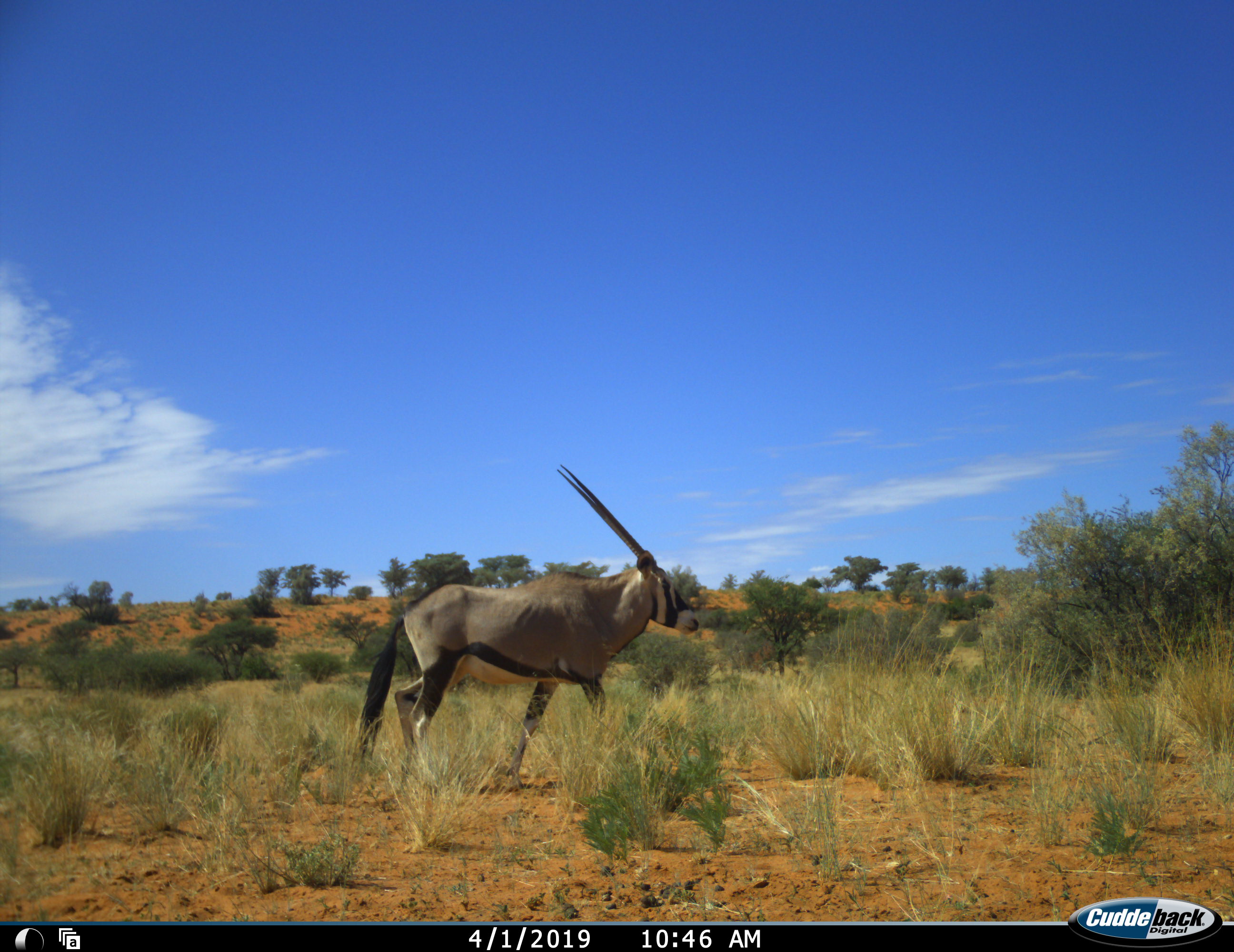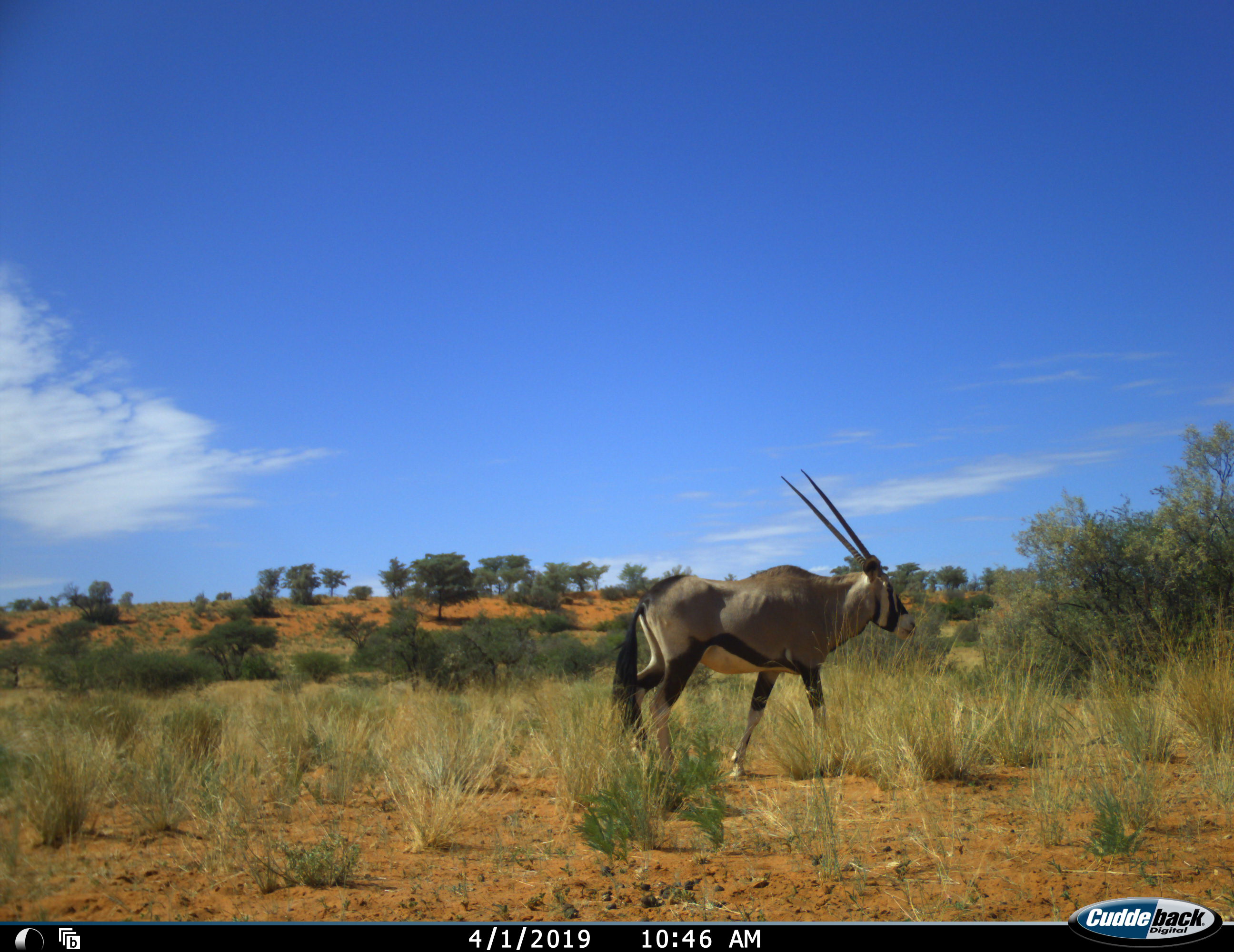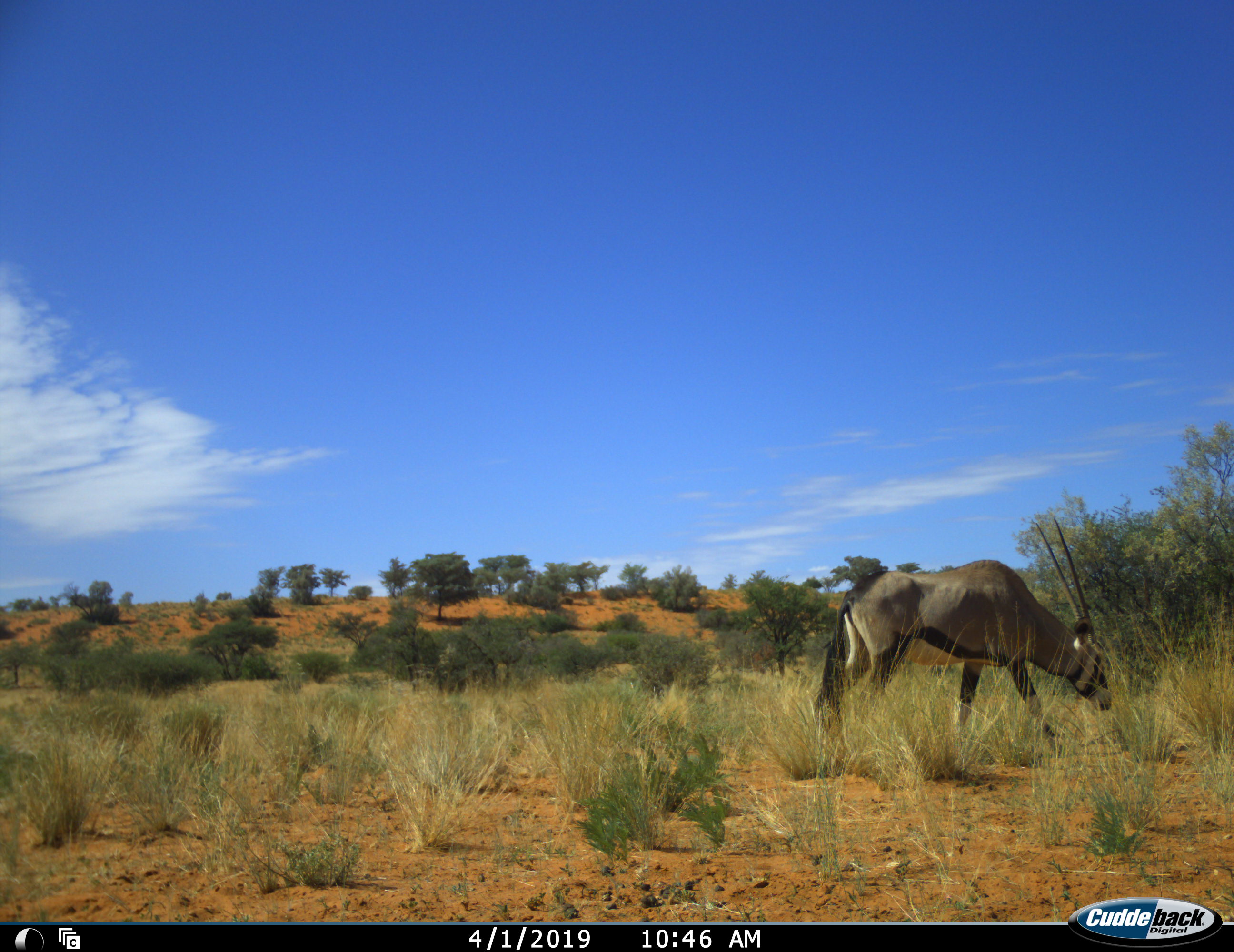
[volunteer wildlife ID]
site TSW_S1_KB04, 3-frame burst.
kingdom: Animalia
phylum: Chordata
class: Mammalia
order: Artiodactyla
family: Bovidae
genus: Oryx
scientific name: Oryx gazella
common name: gemsbok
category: oryx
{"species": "oryx (gemsbok) (Oryx gazella)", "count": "1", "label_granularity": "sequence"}